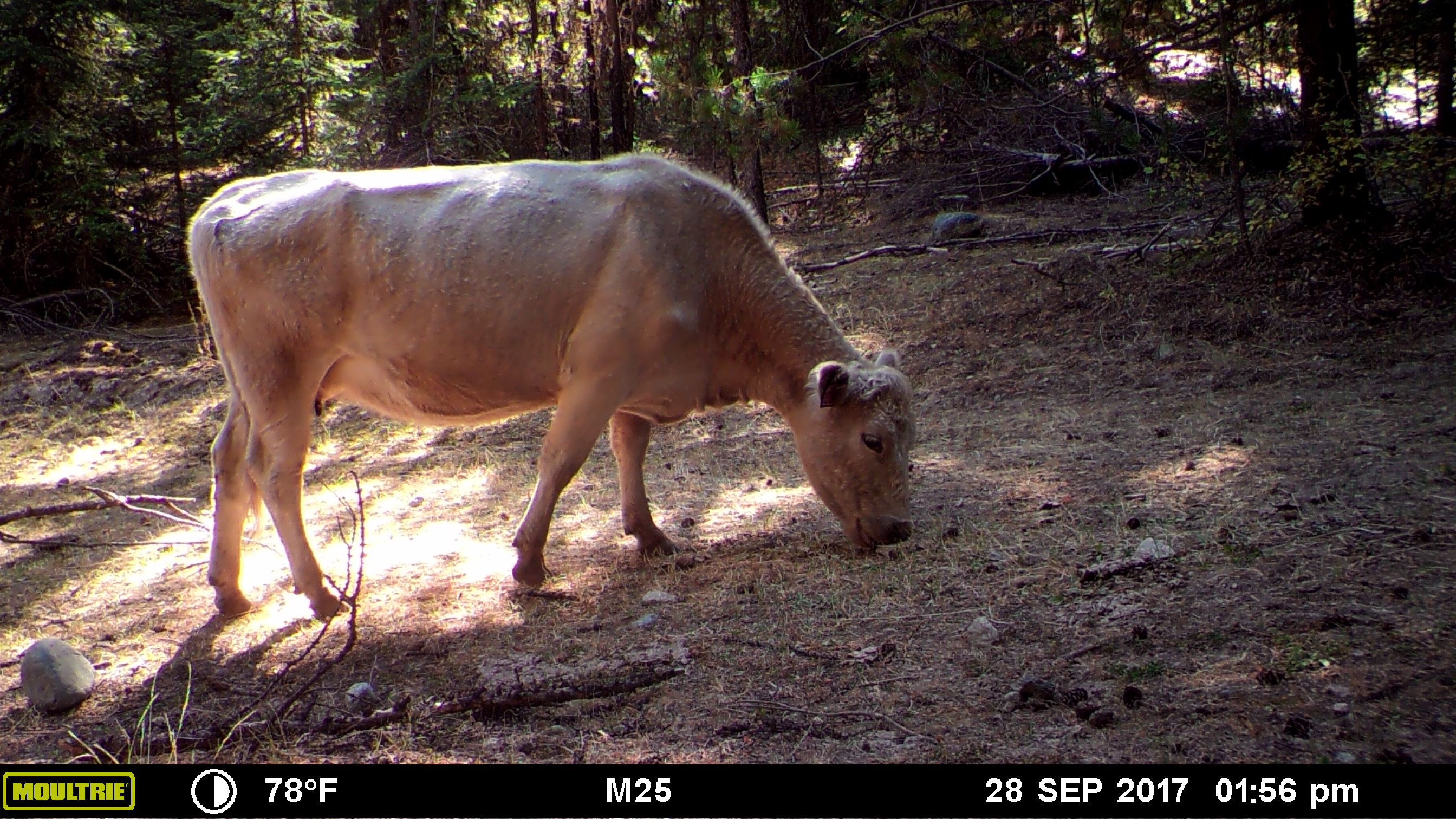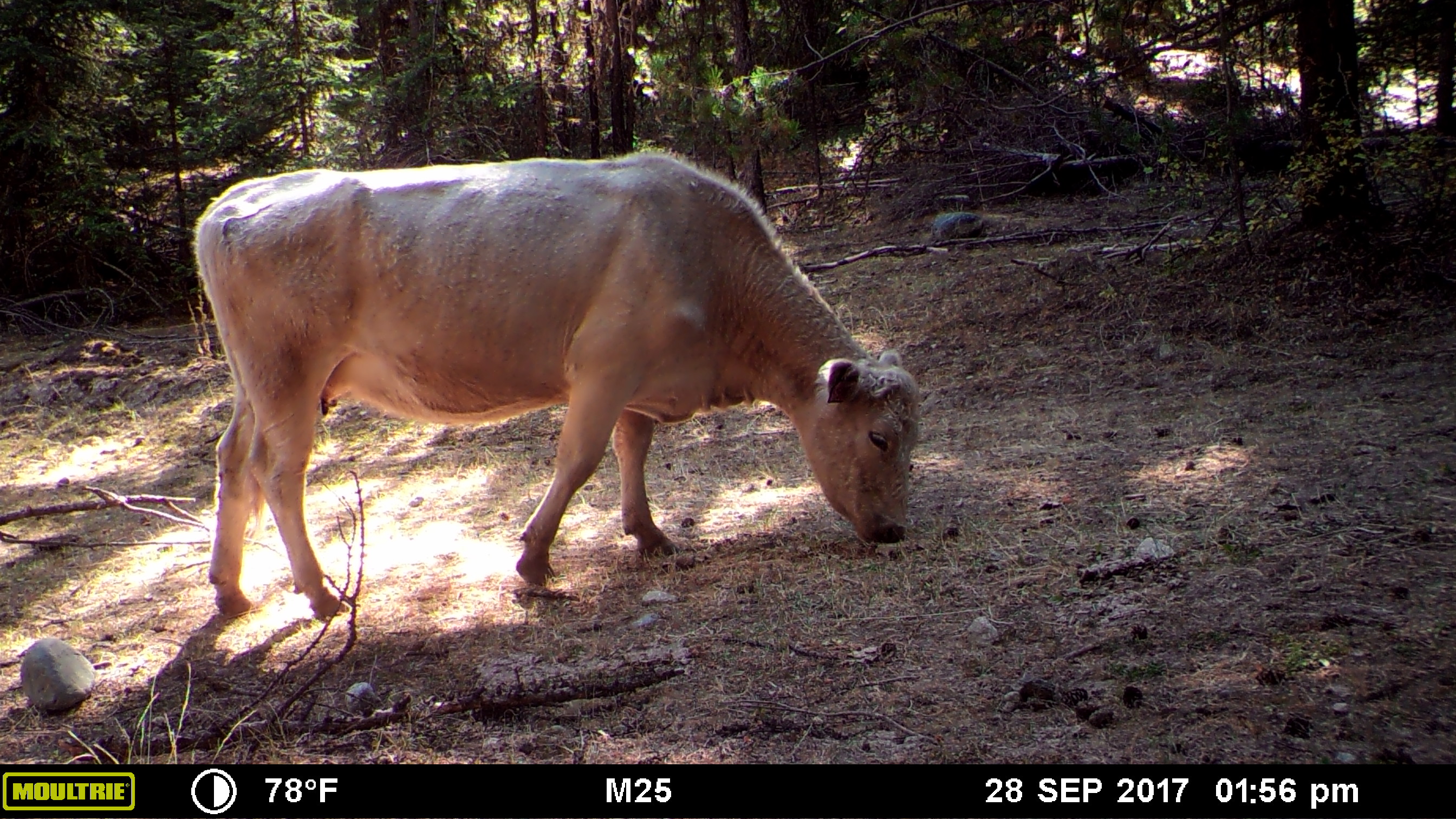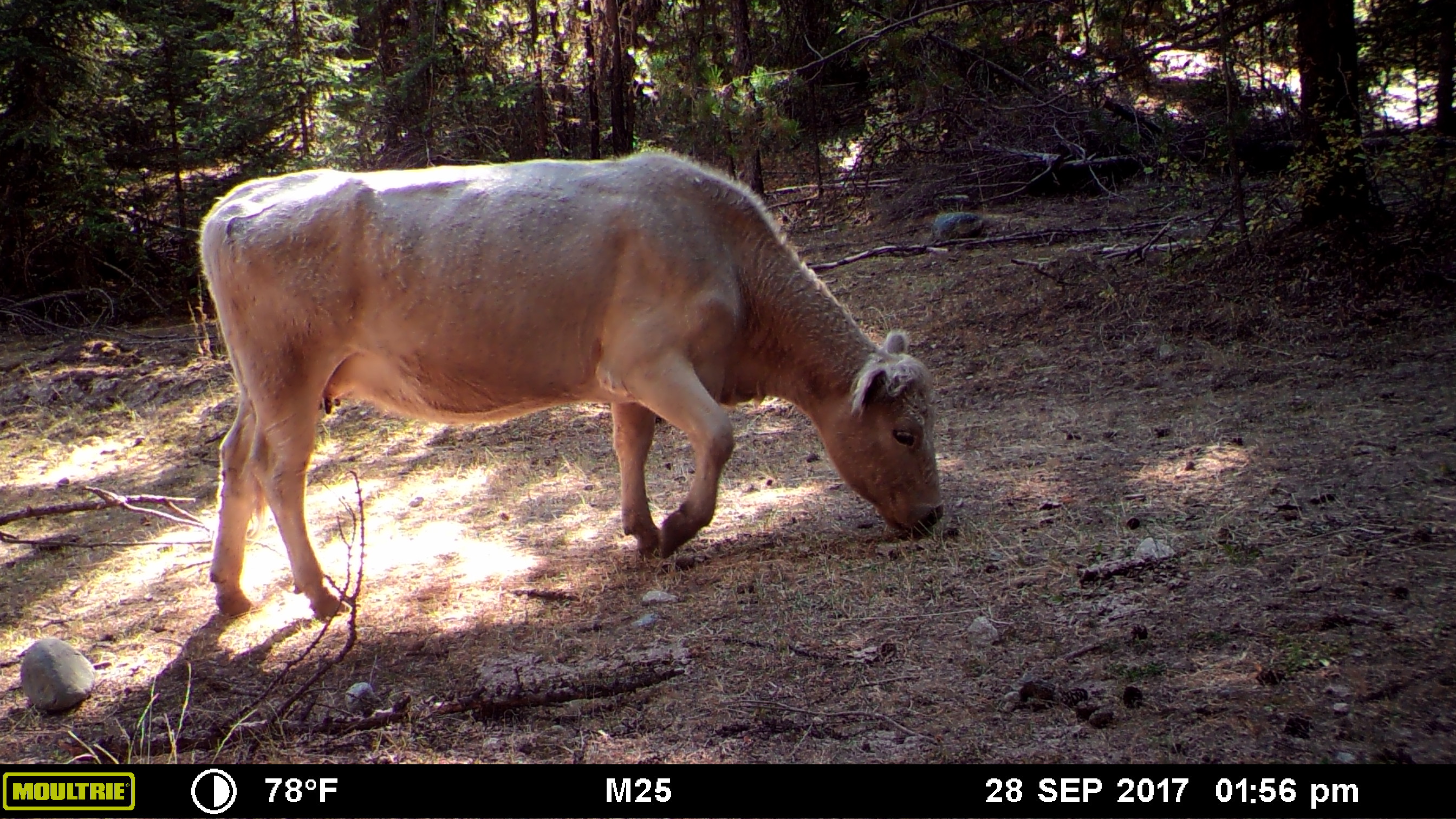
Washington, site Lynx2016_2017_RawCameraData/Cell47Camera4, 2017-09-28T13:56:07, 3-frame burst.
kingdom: Animalia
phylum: Chordata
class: Mammalia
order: Artiodactyla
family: Bovidae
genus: Bos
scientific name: Bos taurus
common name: domestic cattle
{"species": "domestic cattle (Bos taurus)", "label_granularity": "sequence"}